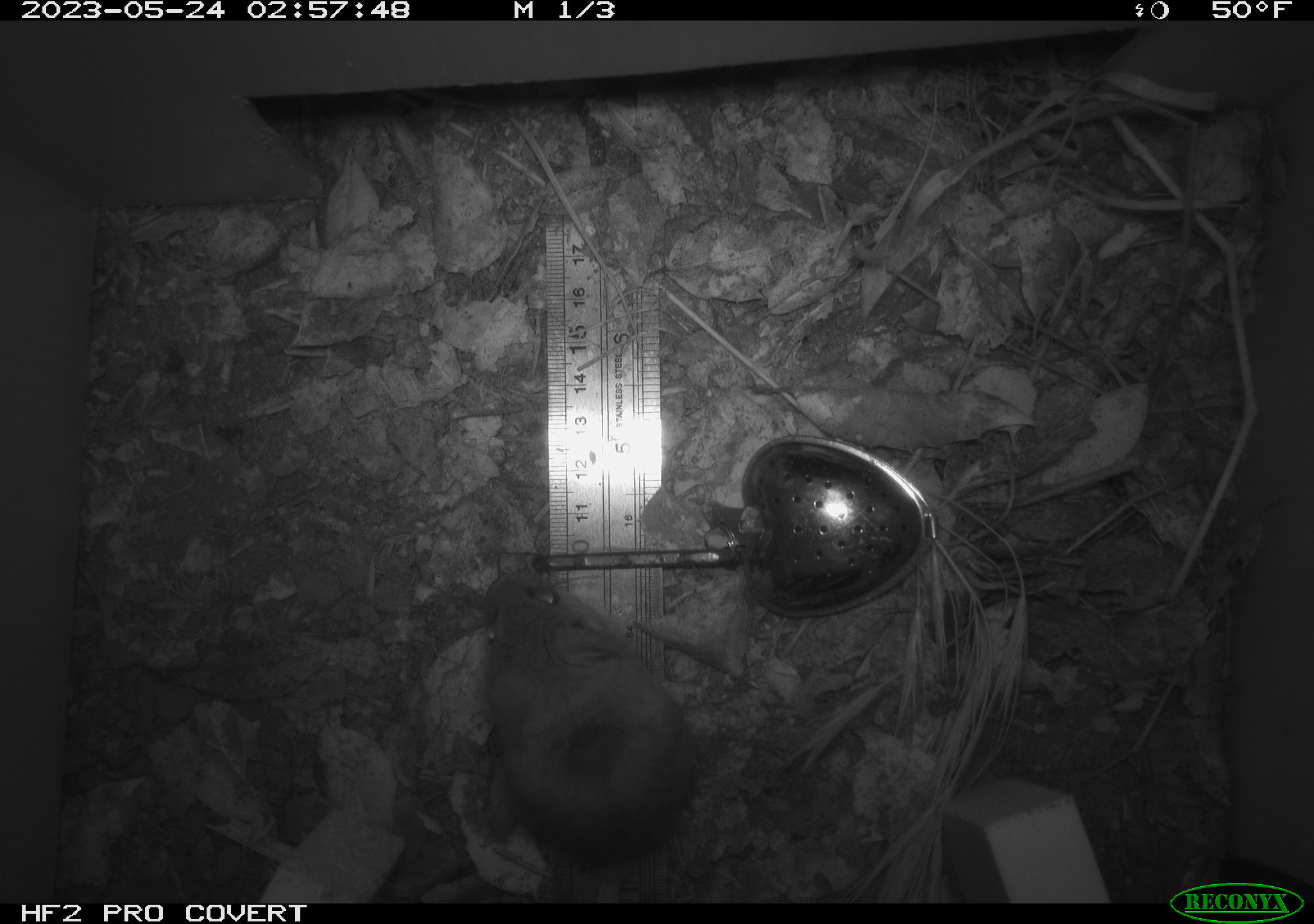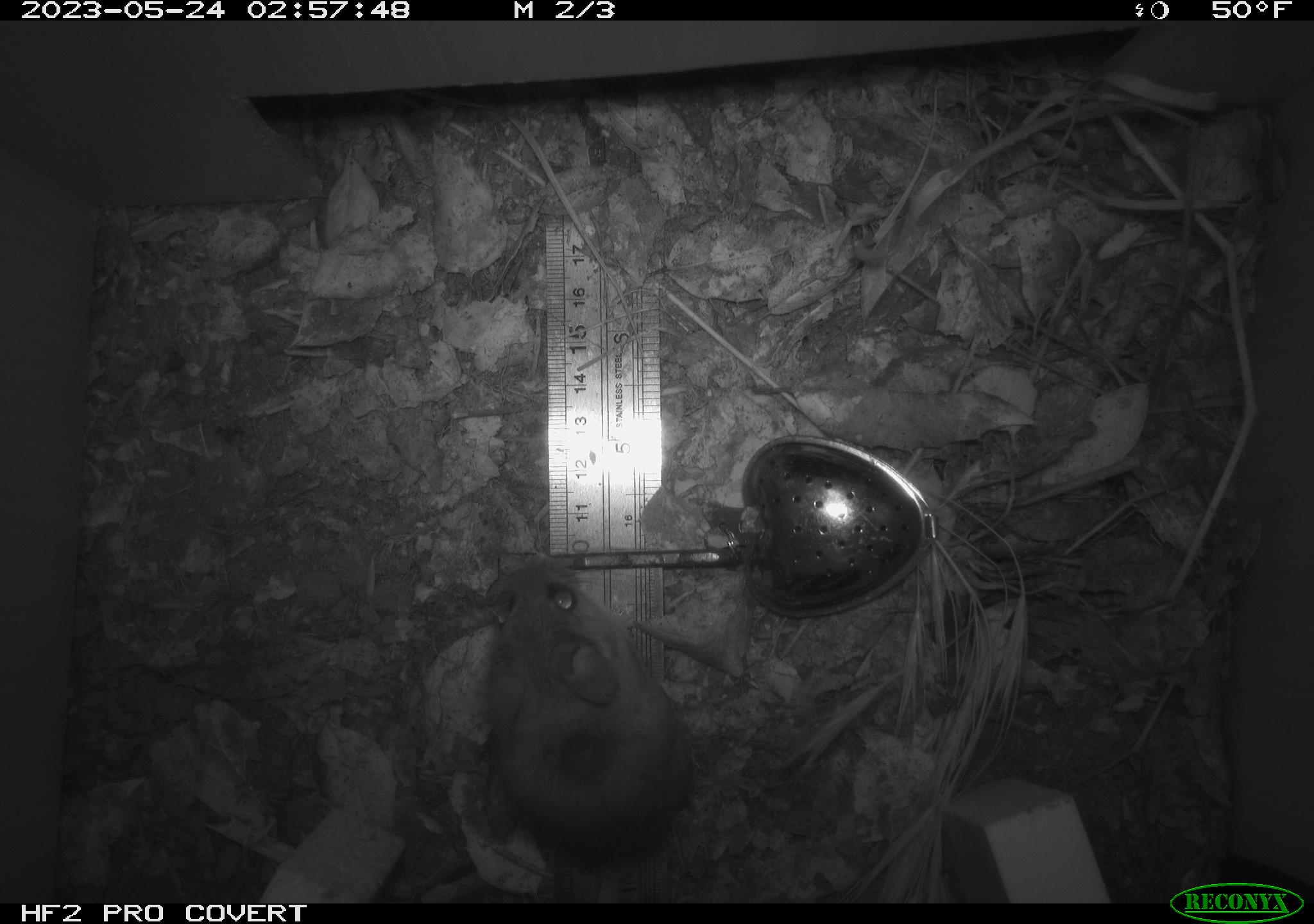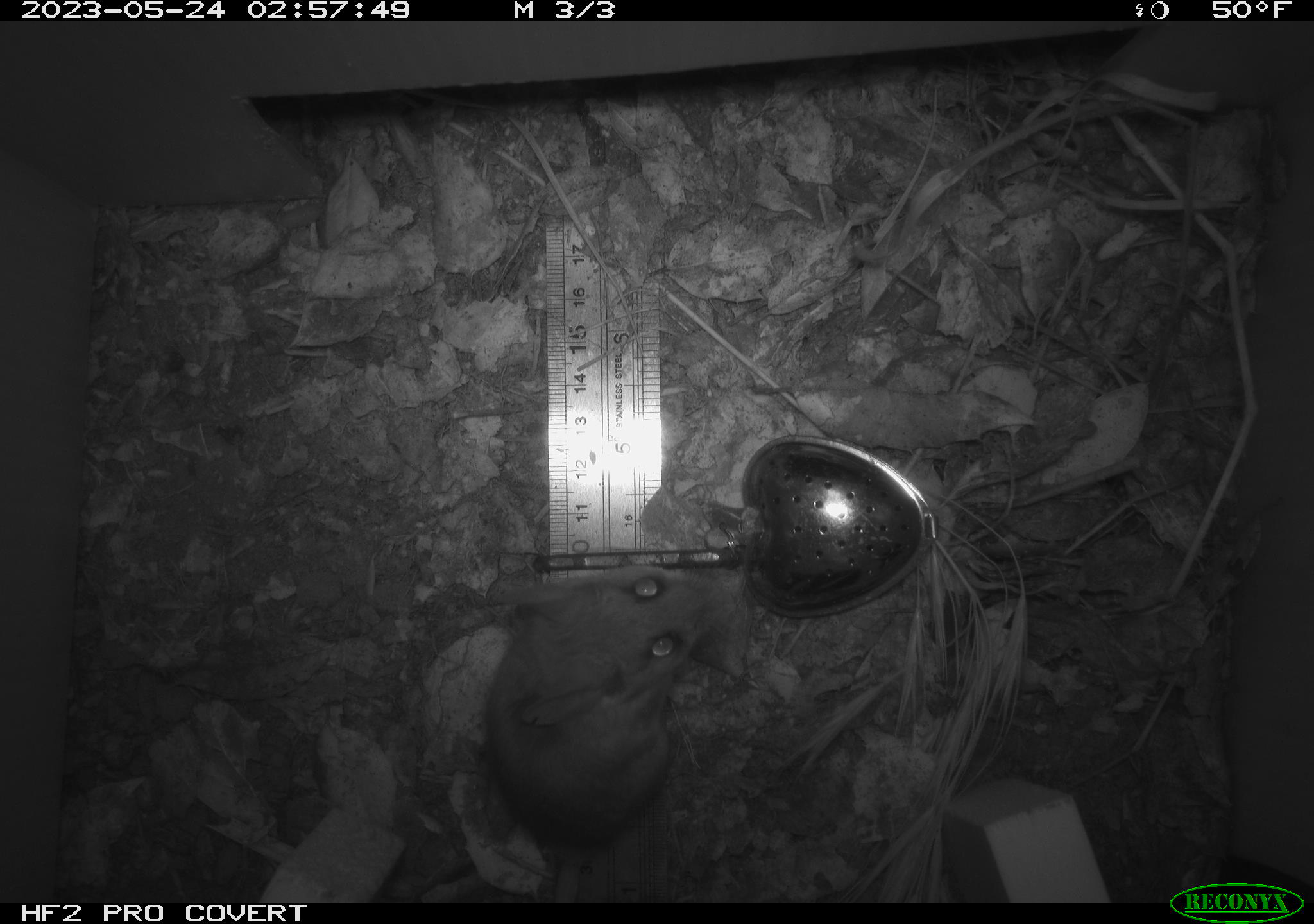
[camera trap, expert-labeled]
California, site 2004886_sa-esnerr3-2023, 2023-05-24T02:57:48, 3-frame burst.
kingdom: Animalia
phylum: Chordata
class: Mammalia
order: Rodentia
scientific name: Rodentia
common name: mouse species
Mouse species (Rodentia).